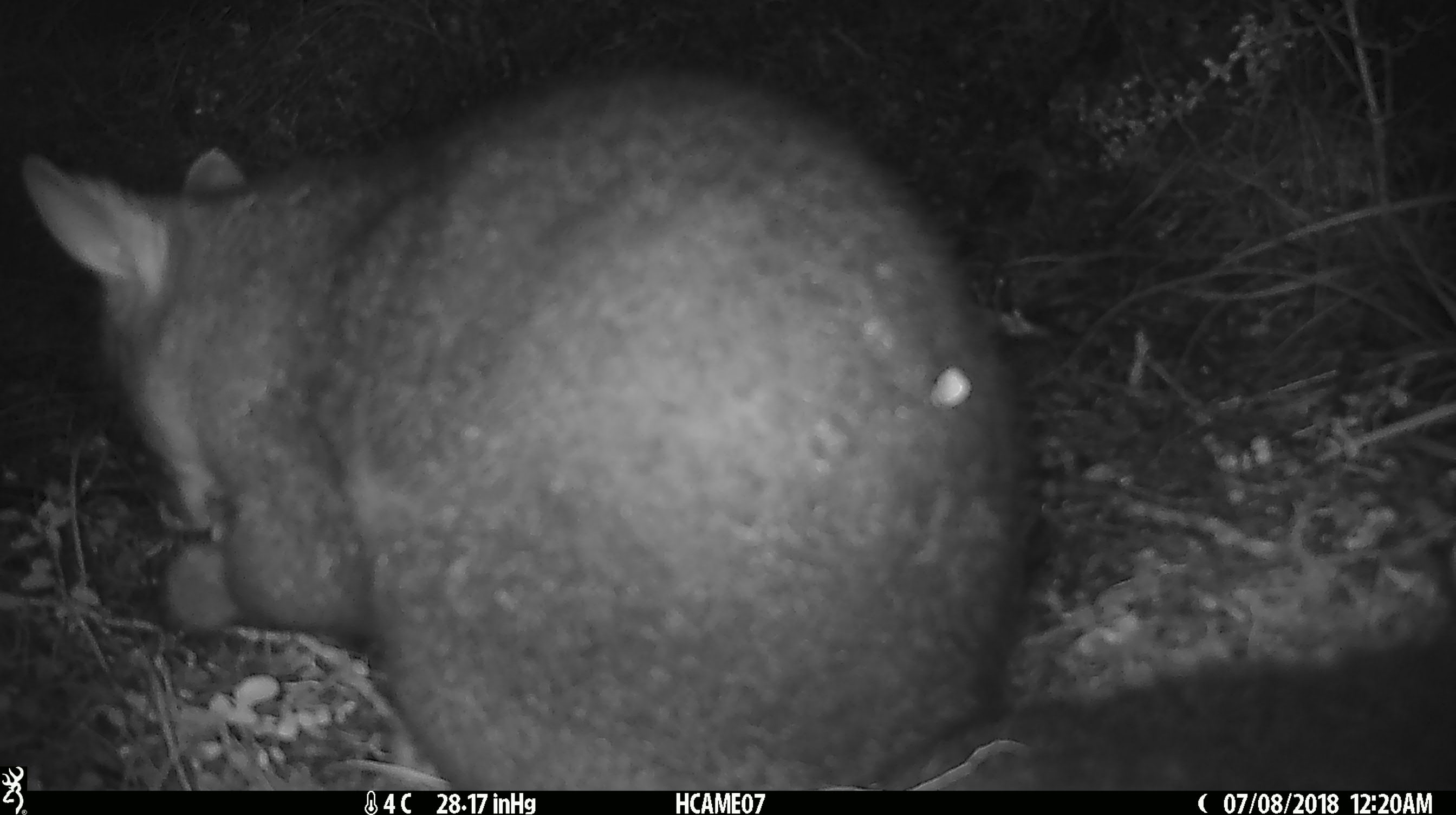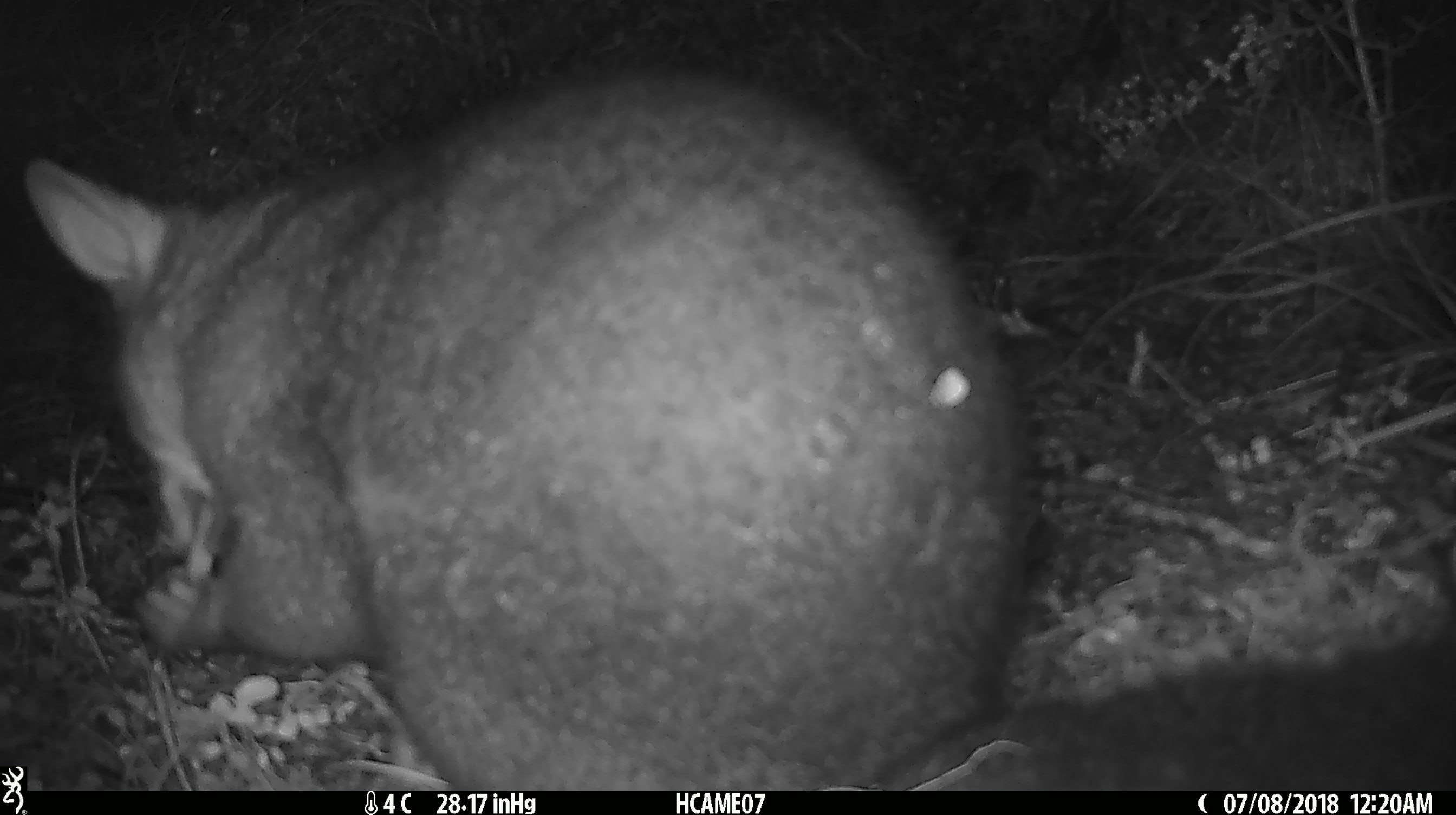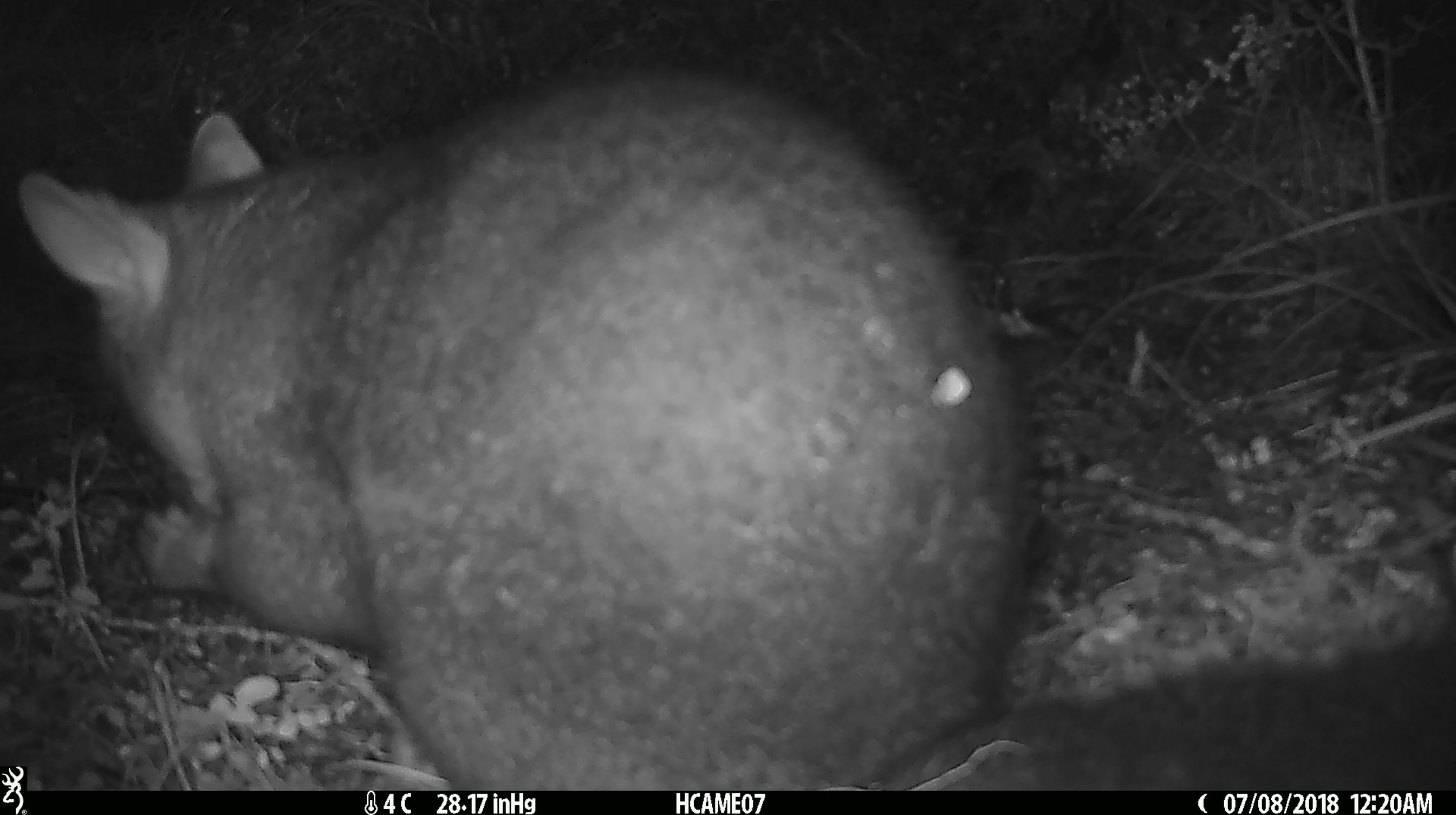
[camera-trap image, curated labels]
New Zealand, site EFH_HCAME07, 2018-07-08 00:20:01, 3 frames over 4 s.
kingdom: Animalia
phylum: Chordata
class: Mammalia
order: Diprotodontia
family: Phalangeridae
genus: Trichosurus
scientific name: Trichosurus vulpecula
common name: common brushtail possum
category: possum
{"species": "possum (common brushtail possum) (Trichosurus vulpecula)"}